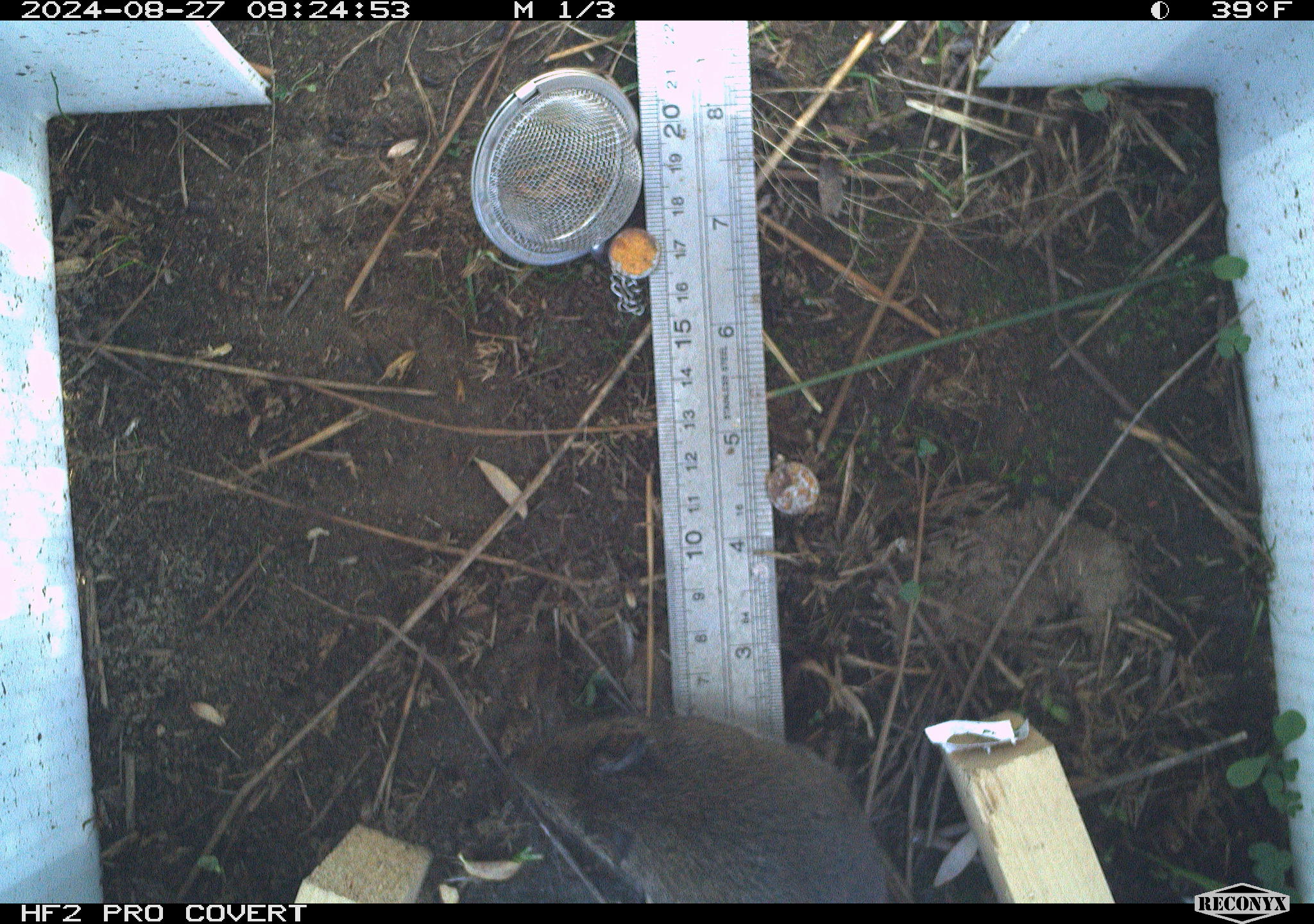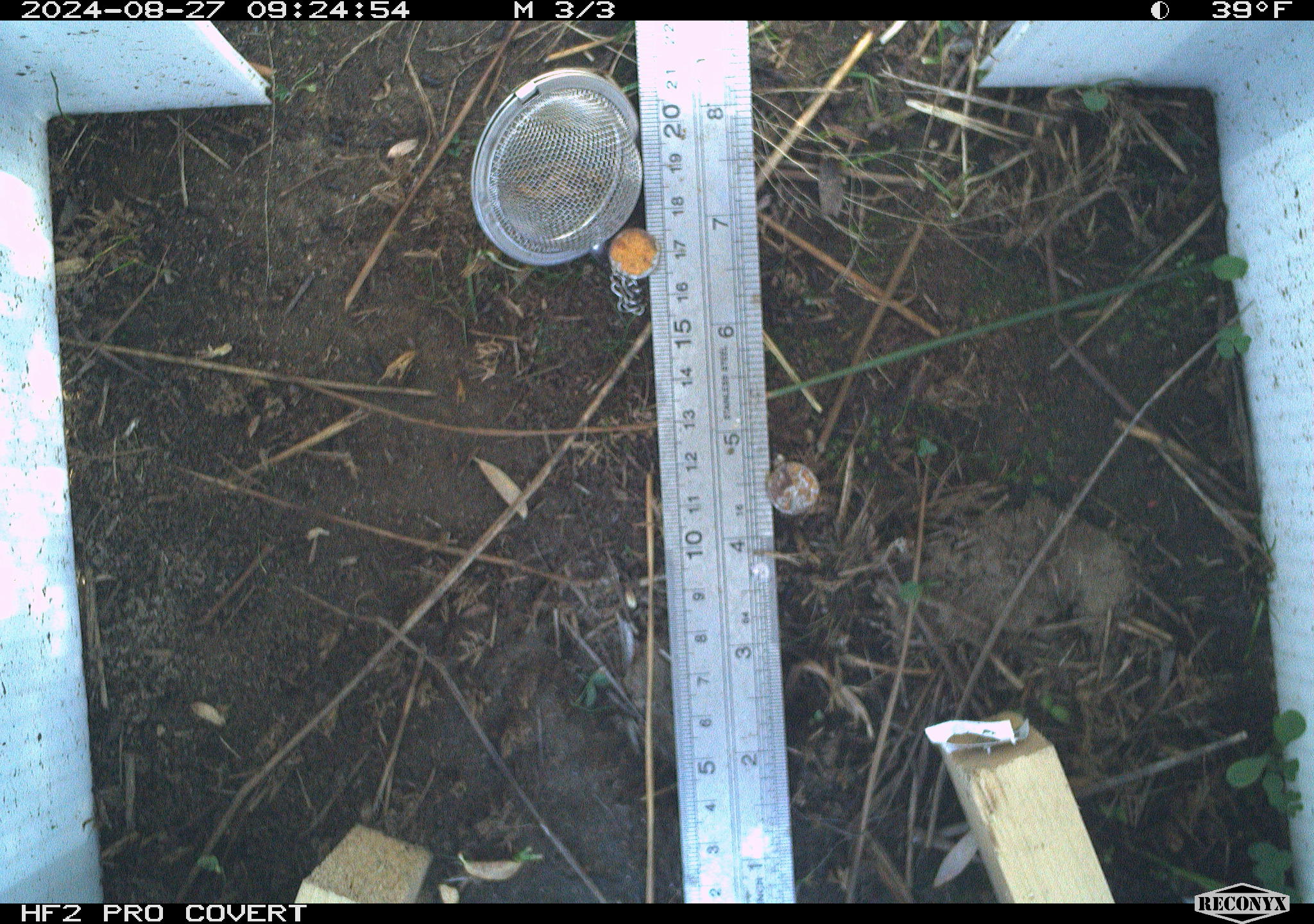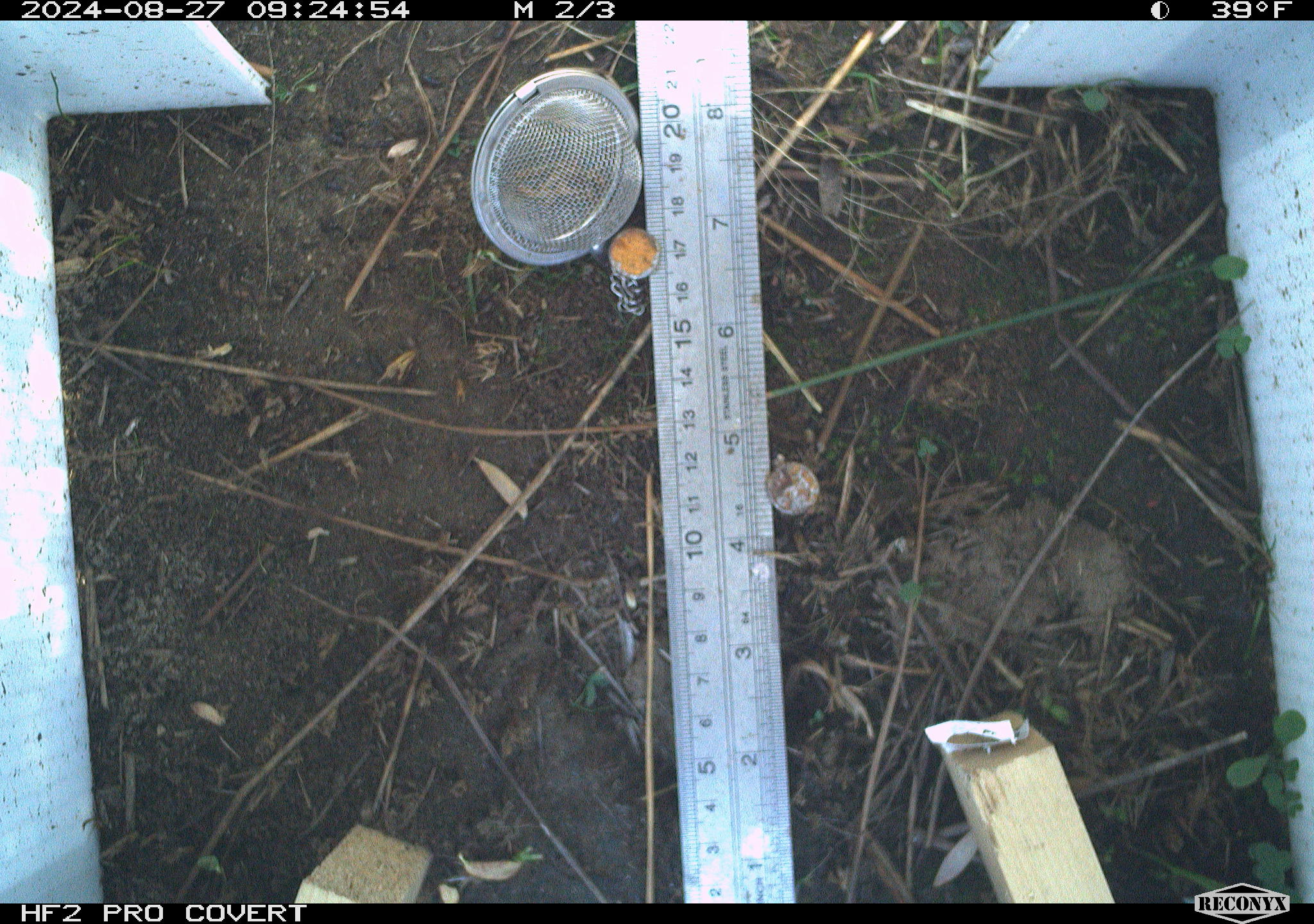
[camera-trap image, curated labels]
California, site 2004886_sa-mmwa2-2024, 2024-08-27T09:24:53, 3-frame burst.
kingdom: Animalia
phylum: Chordata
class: Mammalia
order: Rodentia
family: Cricetidae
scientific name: Arvicolinae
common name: voles, lemmings, and muskrats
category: arvicolinae subfamily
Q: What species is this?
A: Arvicolinae subfamily (voles, lemmings, and muskrats) (Arvicolinae).